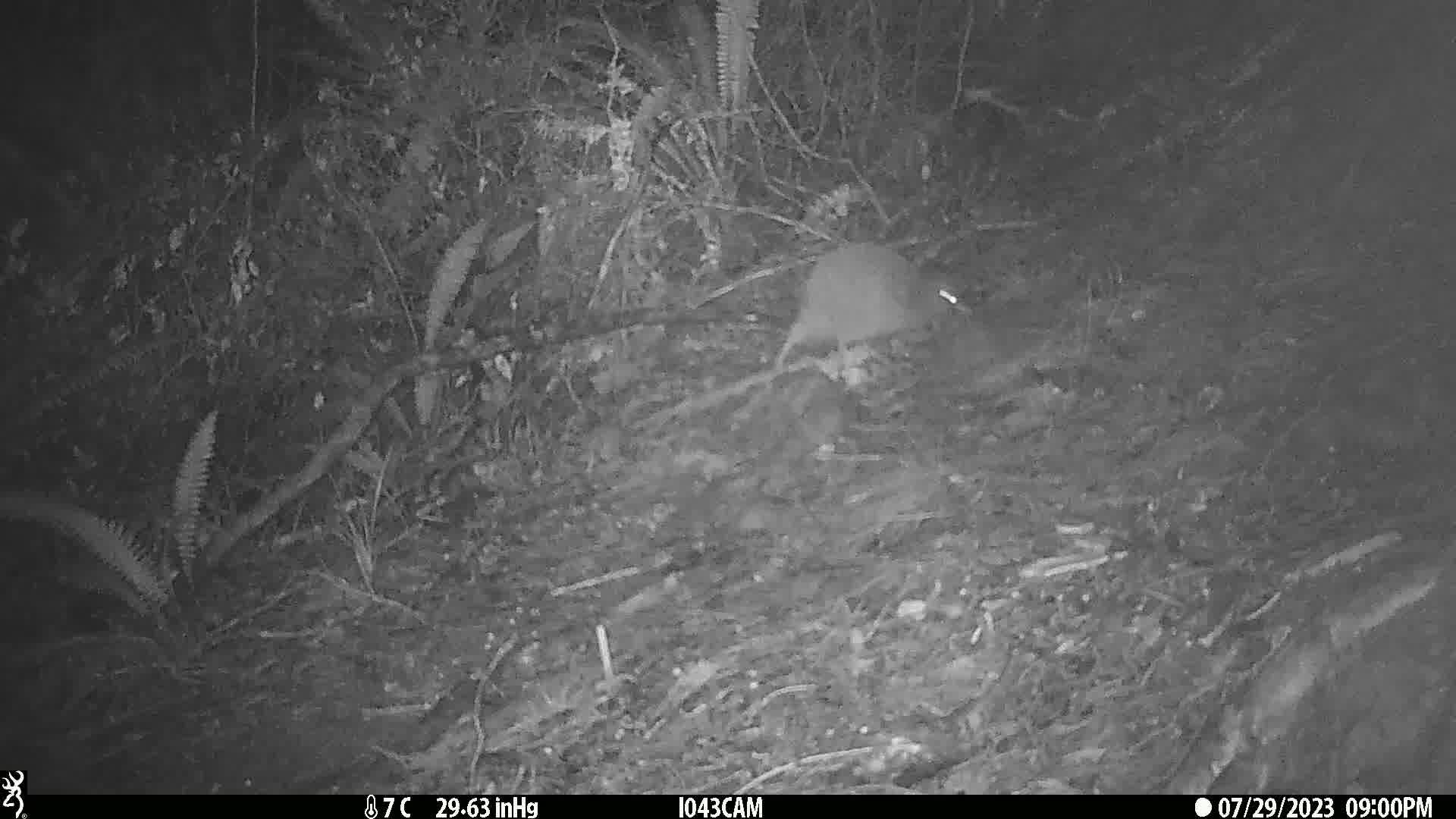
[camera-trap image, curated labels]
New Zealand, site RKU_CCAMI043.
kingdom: Animalia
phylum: Chordata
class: Aves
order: Apterygiformes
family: Apterygidae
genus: Apteryx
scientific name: Apteryx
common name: kiwi